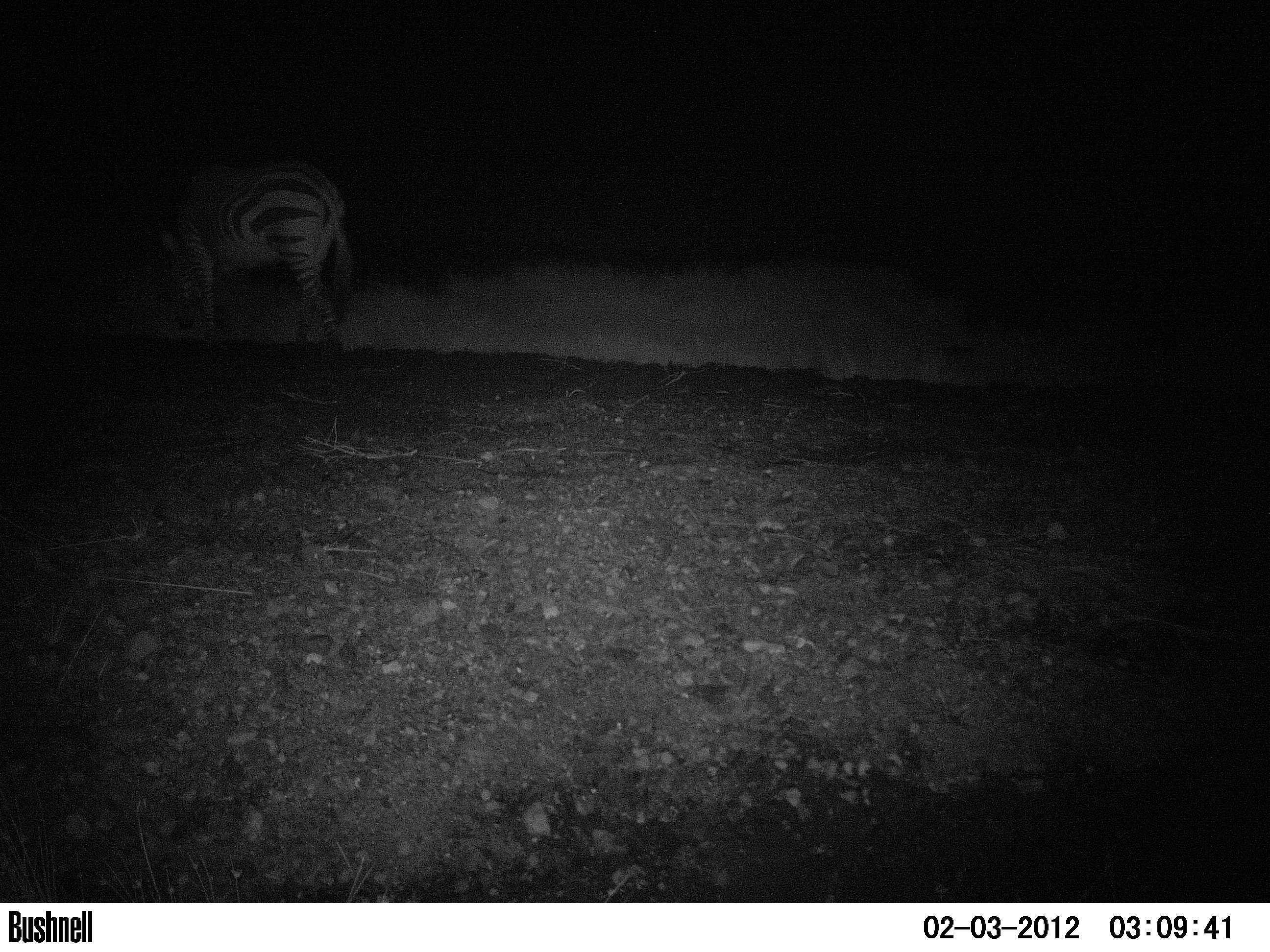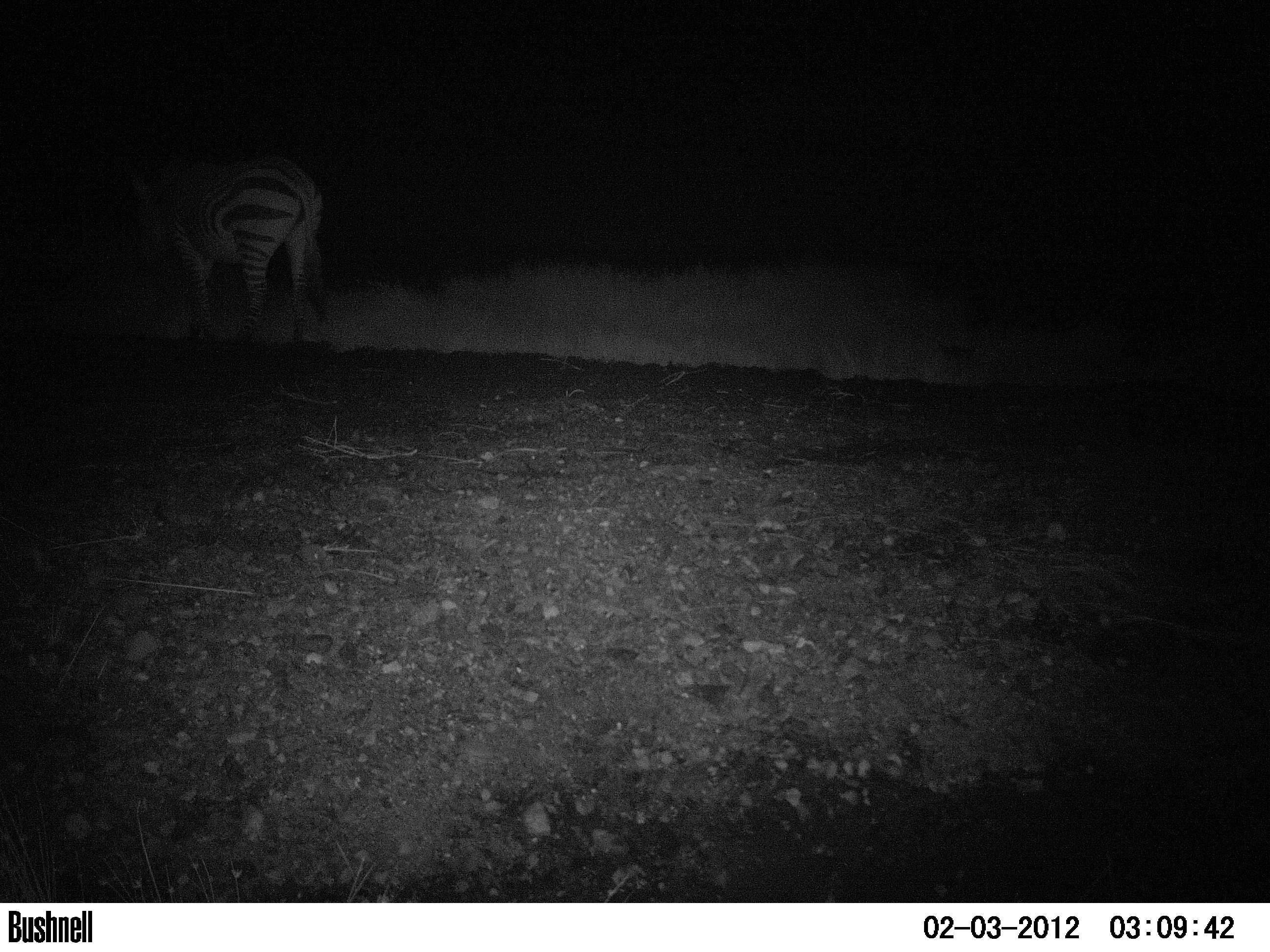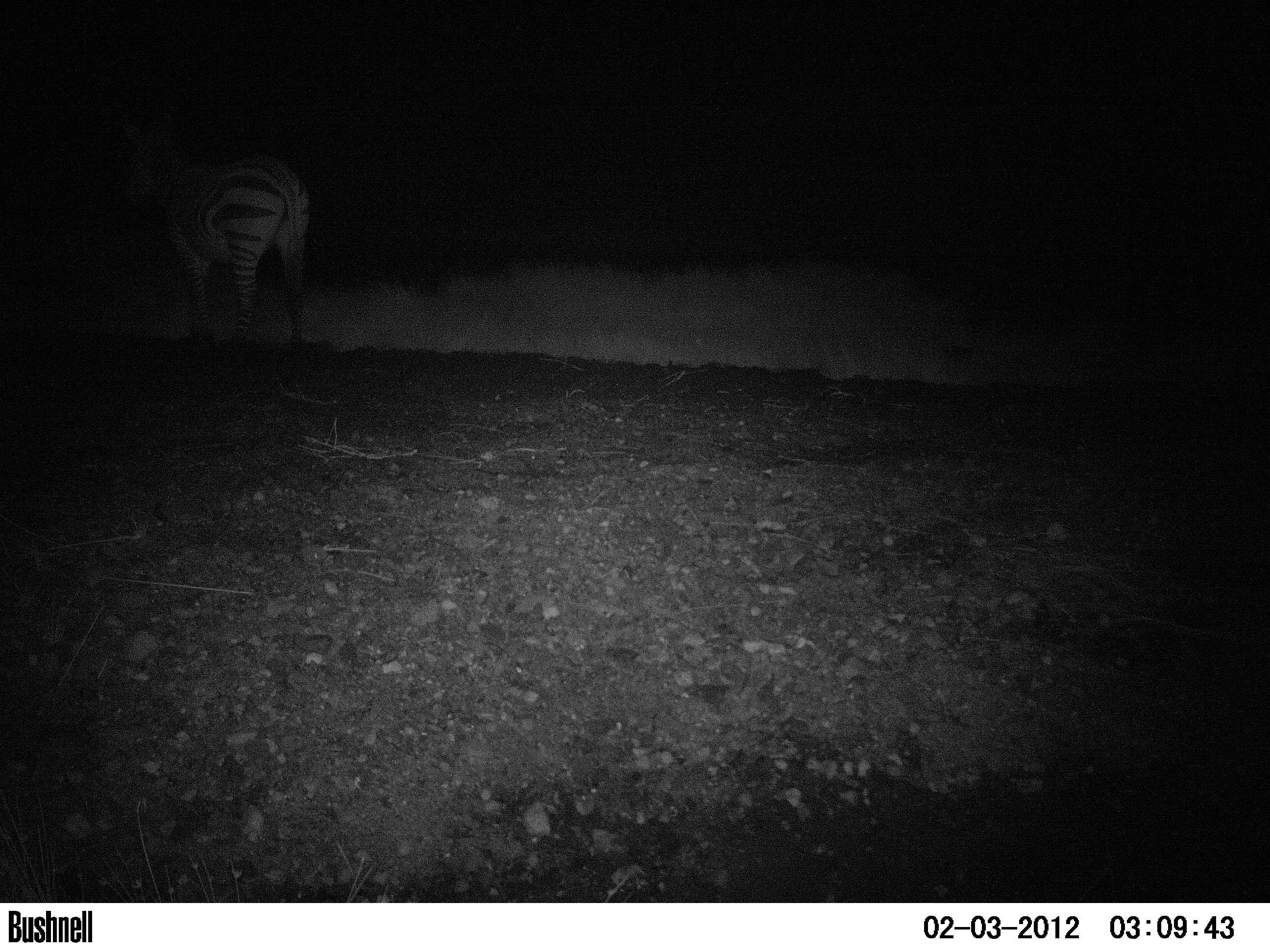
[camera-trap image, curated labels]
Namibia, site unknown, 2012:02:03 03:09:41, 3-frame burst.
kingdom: Animalia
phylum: Chordata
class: Mammalia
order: Perissodactyla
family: Equidae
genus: Equus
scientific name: Equus zebra hartmannae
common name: hartmann's mountain zebra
Equus zebra hartmannae (hartmann's mountain zebra).